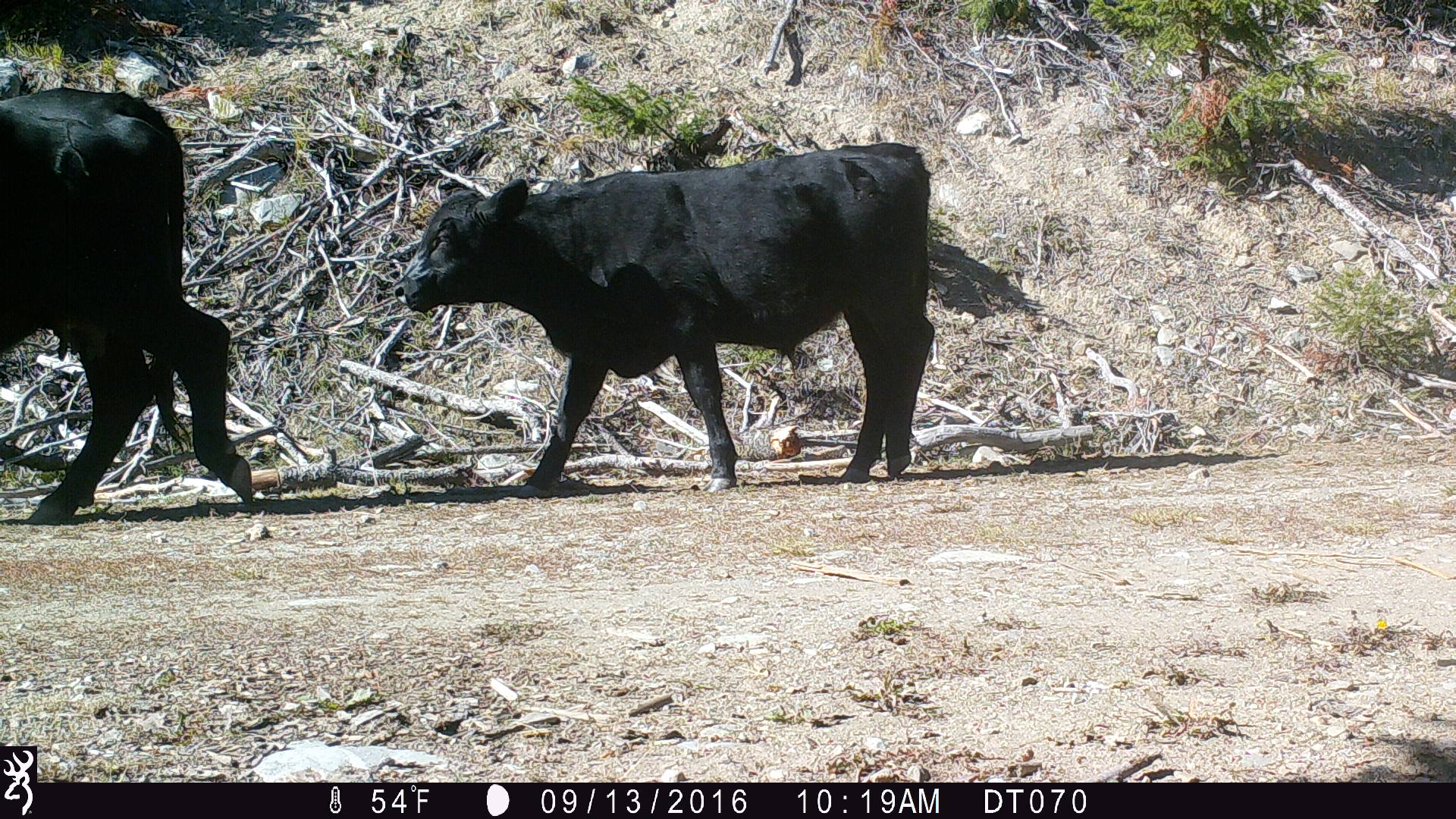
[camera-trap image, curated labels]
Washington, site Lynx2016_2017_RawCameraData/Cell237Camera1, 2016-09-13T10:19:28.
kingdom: Animalia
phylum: Chordata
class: Mammalia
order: Artiodactyla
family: Bovidae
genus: Bos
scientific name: Bos taurus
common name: domestic cattle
Domestic cattle (Bos taurus). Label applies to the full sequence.